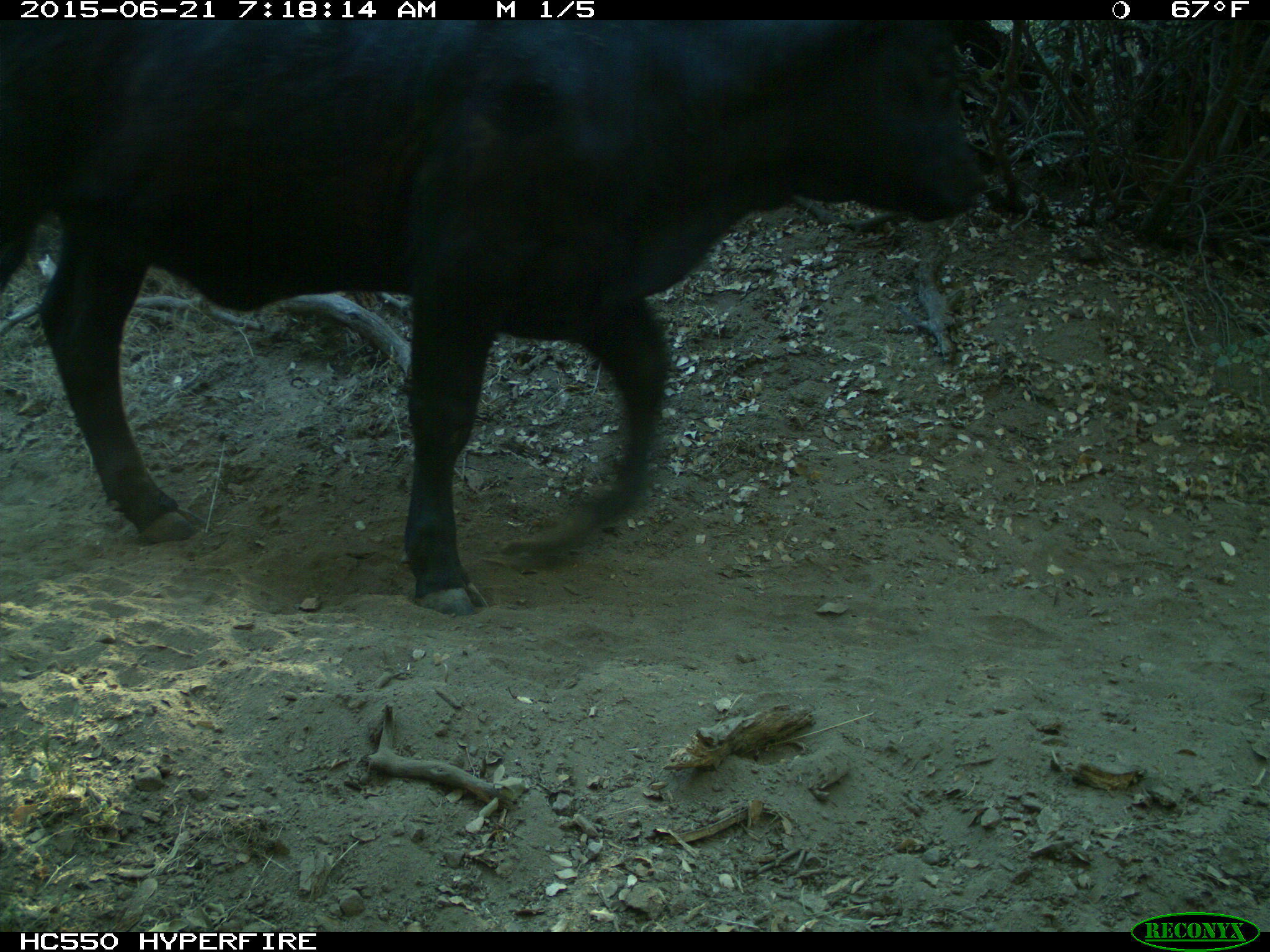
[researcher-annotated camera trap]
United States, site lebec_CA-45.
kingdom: Animalia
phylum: Chordata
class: Mammalia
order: Artiodactyla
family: Bovidae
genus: Bos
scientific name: Bos taurus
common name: domestic cow